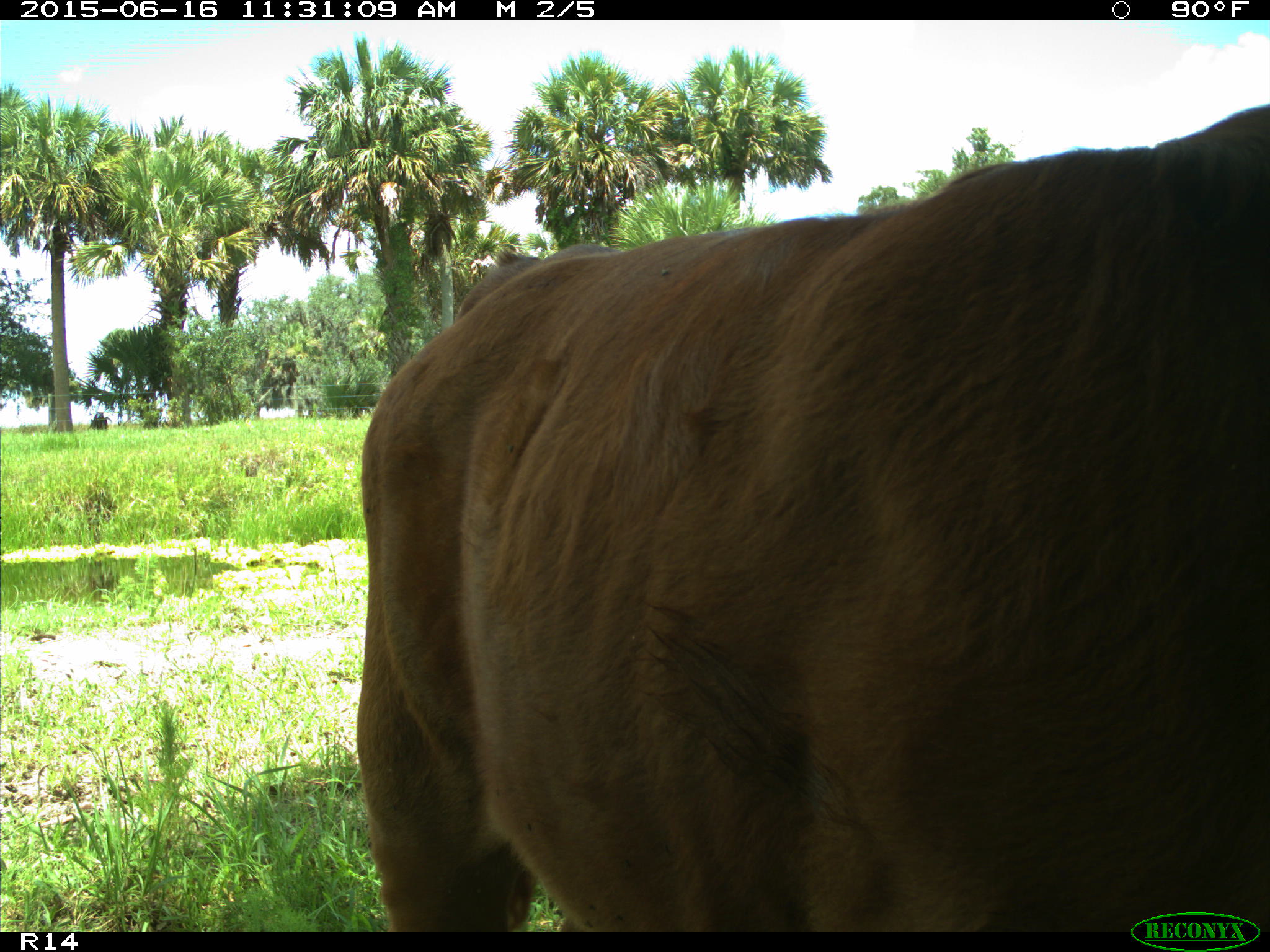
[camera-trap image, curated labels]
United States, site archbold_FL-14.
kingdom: Animalia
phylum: Chordata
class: Mammalia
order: Artiodactyla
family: Bovidae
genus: Bos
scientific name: Bos taurus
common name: domestic cow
Bos taurus (domestic cow).